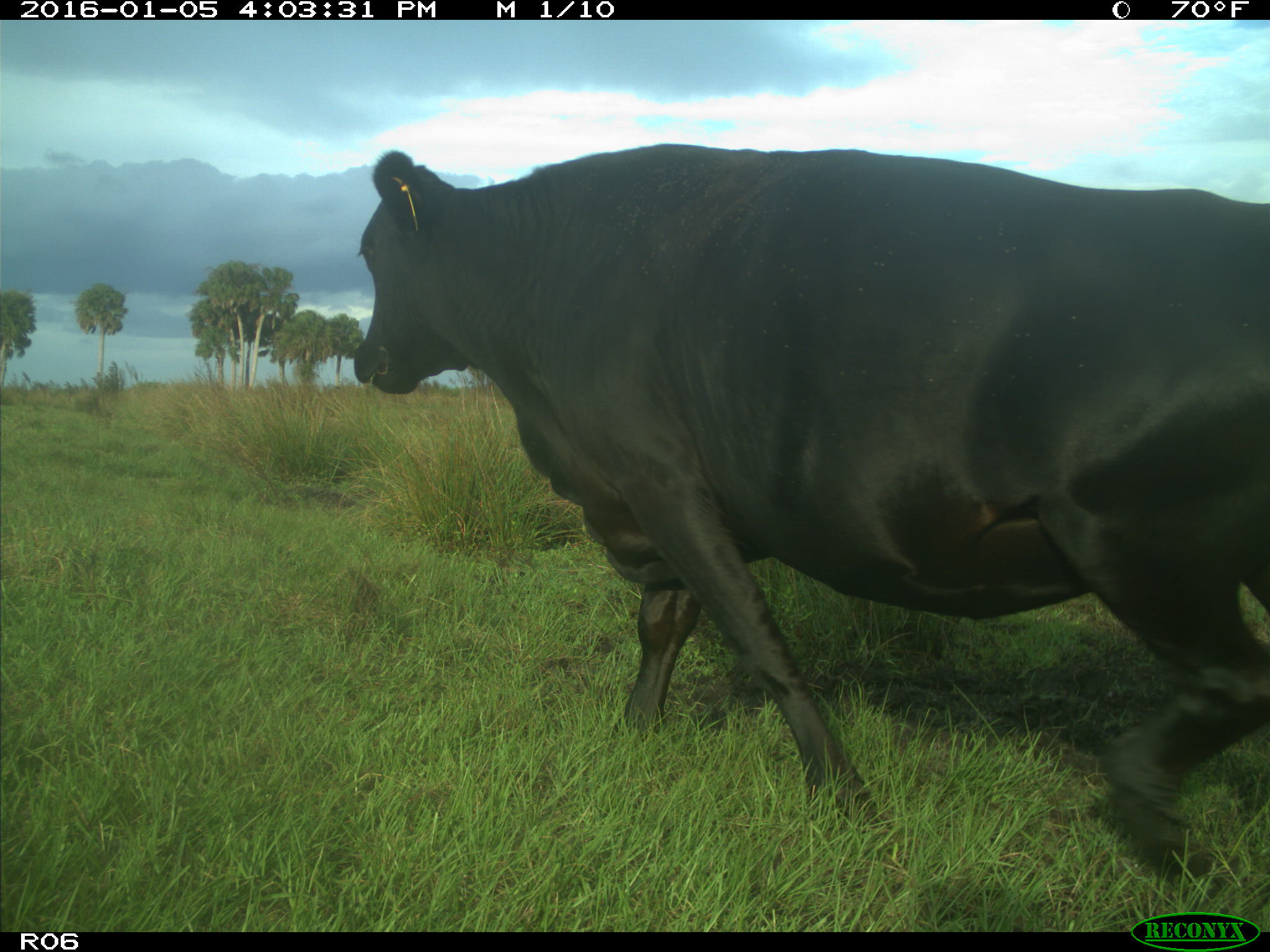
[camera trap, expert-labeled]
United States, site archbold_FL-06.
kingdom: Animalia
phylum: Chordata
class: Mammalia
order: Artiodactyla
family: Bovidae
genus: Bos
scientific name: Bos taurus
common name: domestic cow